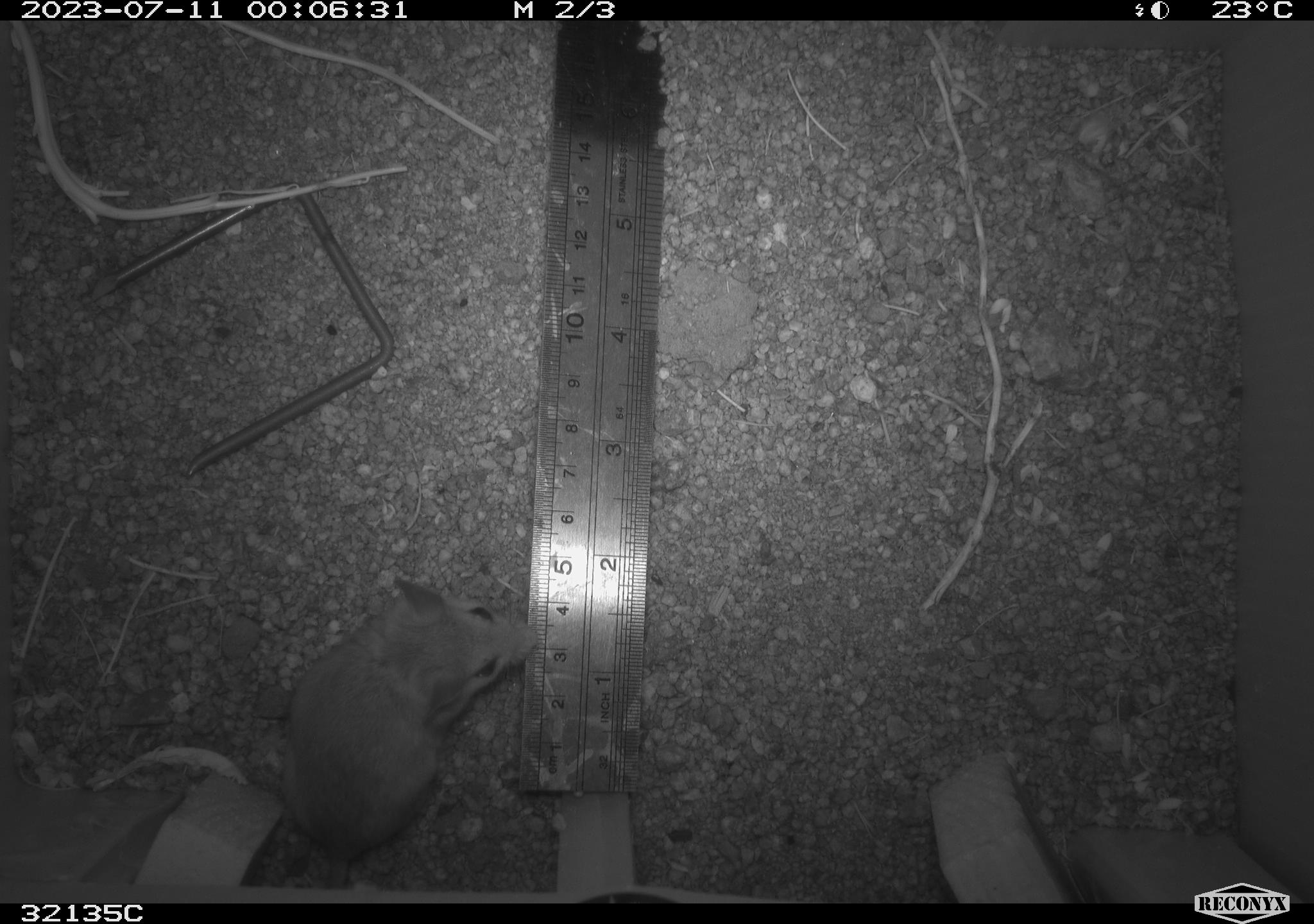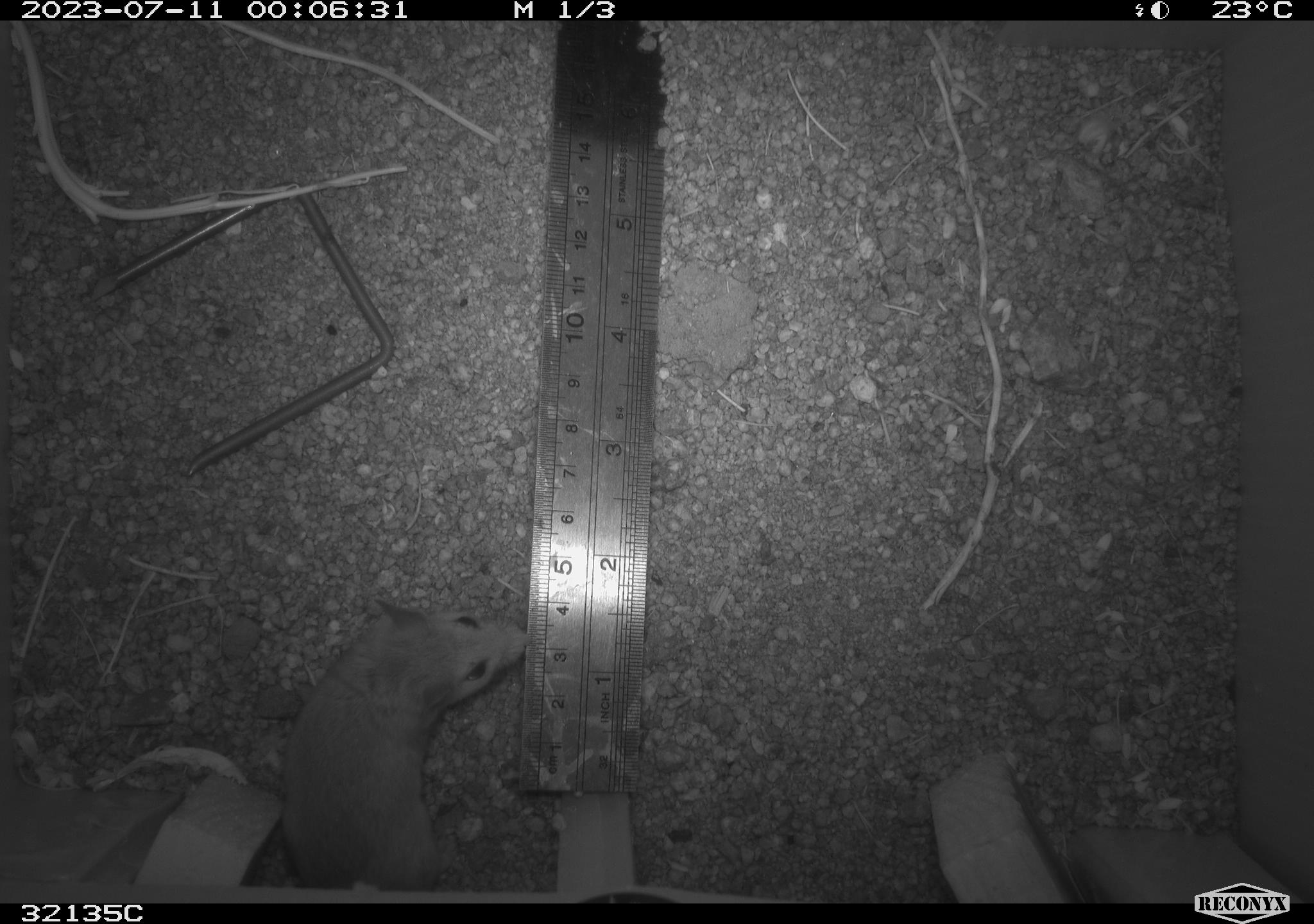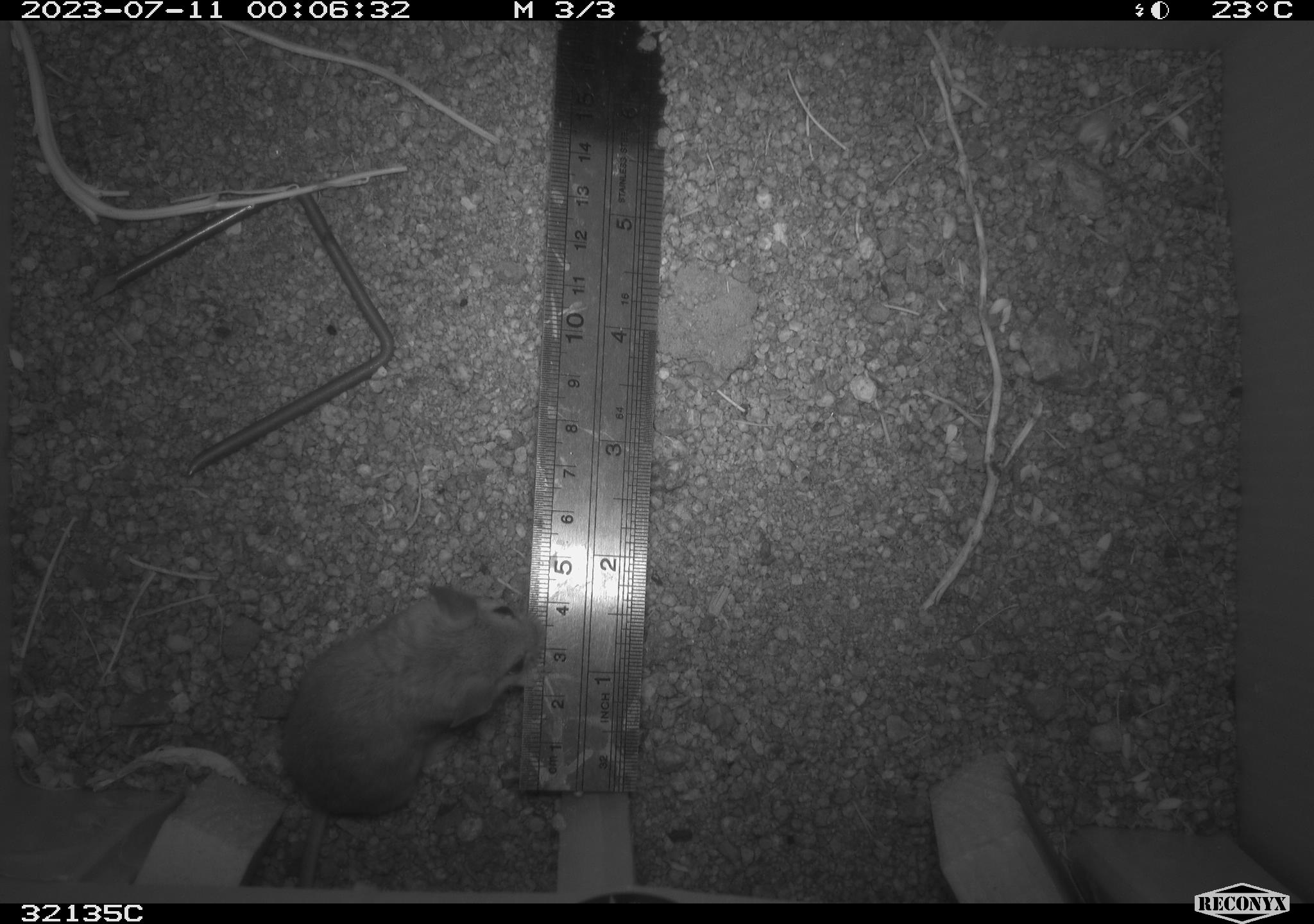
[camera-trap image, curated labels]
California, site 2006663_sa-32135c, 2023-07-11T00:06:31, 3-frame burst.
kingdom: Animalia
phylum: Chordata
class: Mammalia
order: Rodentia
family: Cricetidae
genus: Peromyscus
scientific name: Peromyscus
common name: deer mice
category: peromyscus species